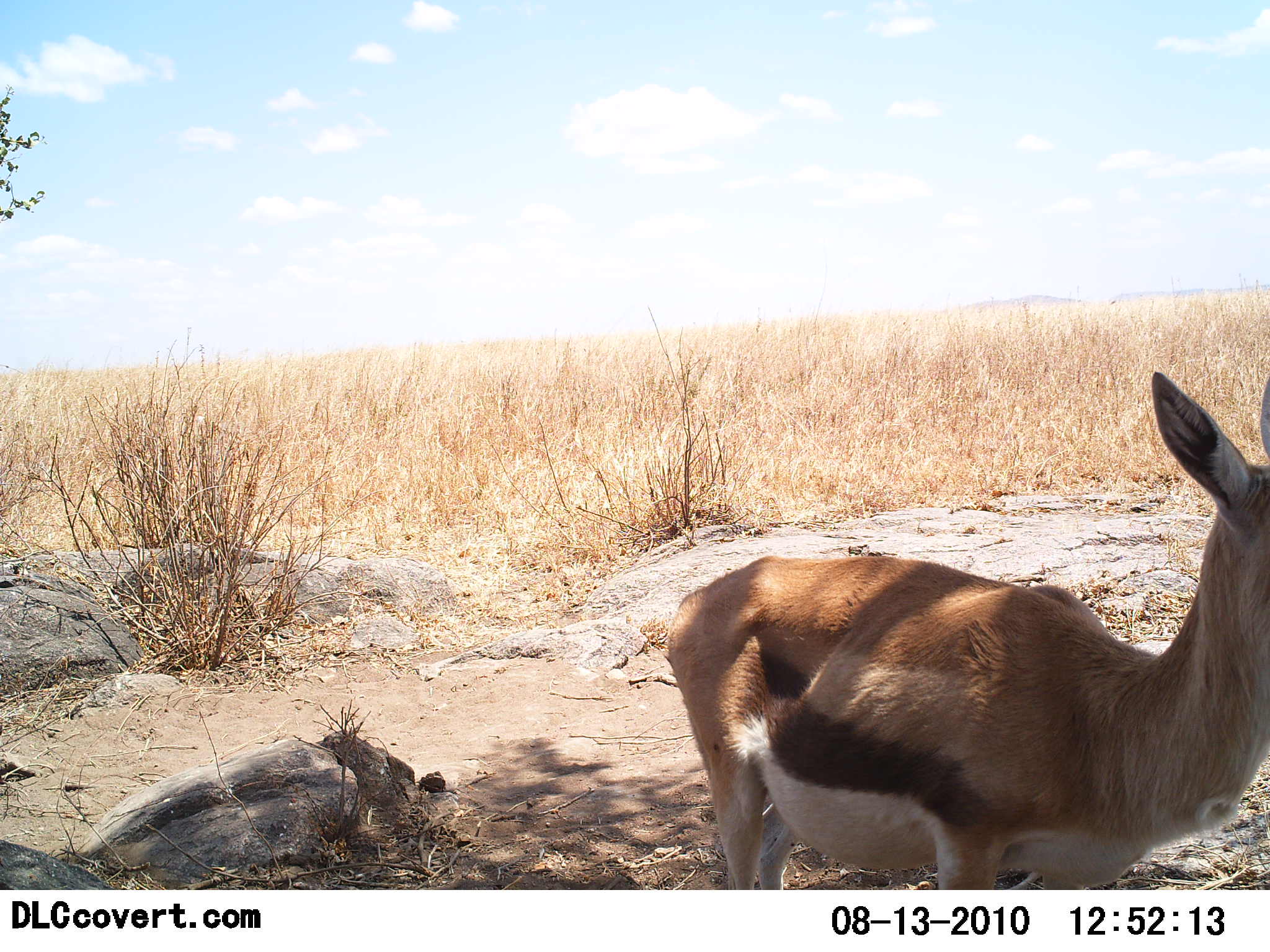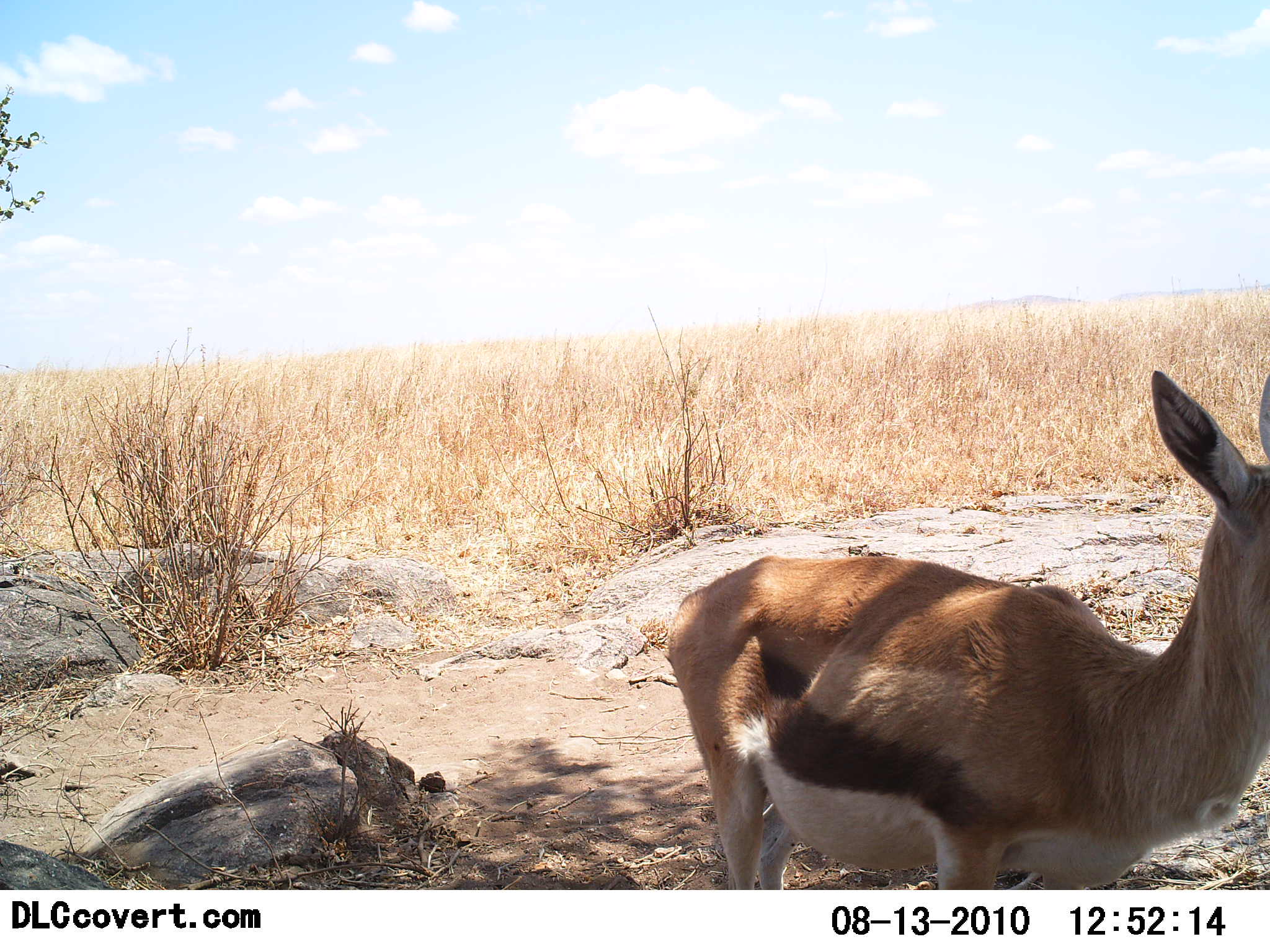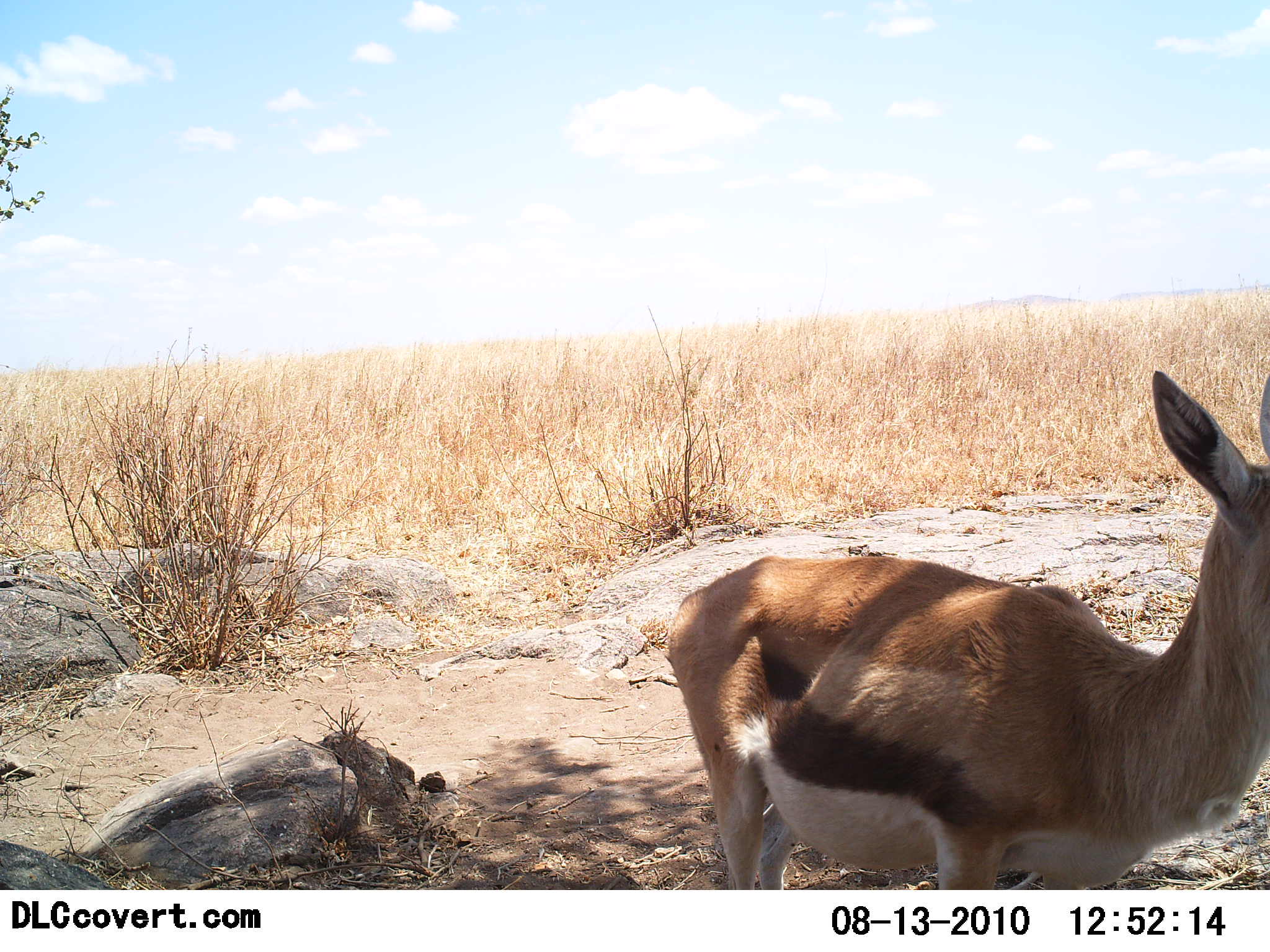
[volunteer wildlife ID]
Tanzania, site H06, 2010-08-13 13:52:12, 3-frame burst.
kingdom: Animalia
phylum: Chordata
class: Mammalia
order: Artiodactyla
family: Bovidae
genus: Eudorcas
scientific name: Eudorcas thomsonii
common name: thomson's gazelle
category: gazellethomsons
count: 1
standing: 83%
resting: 0%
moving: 17%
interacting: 0%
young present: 0%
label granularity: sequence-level